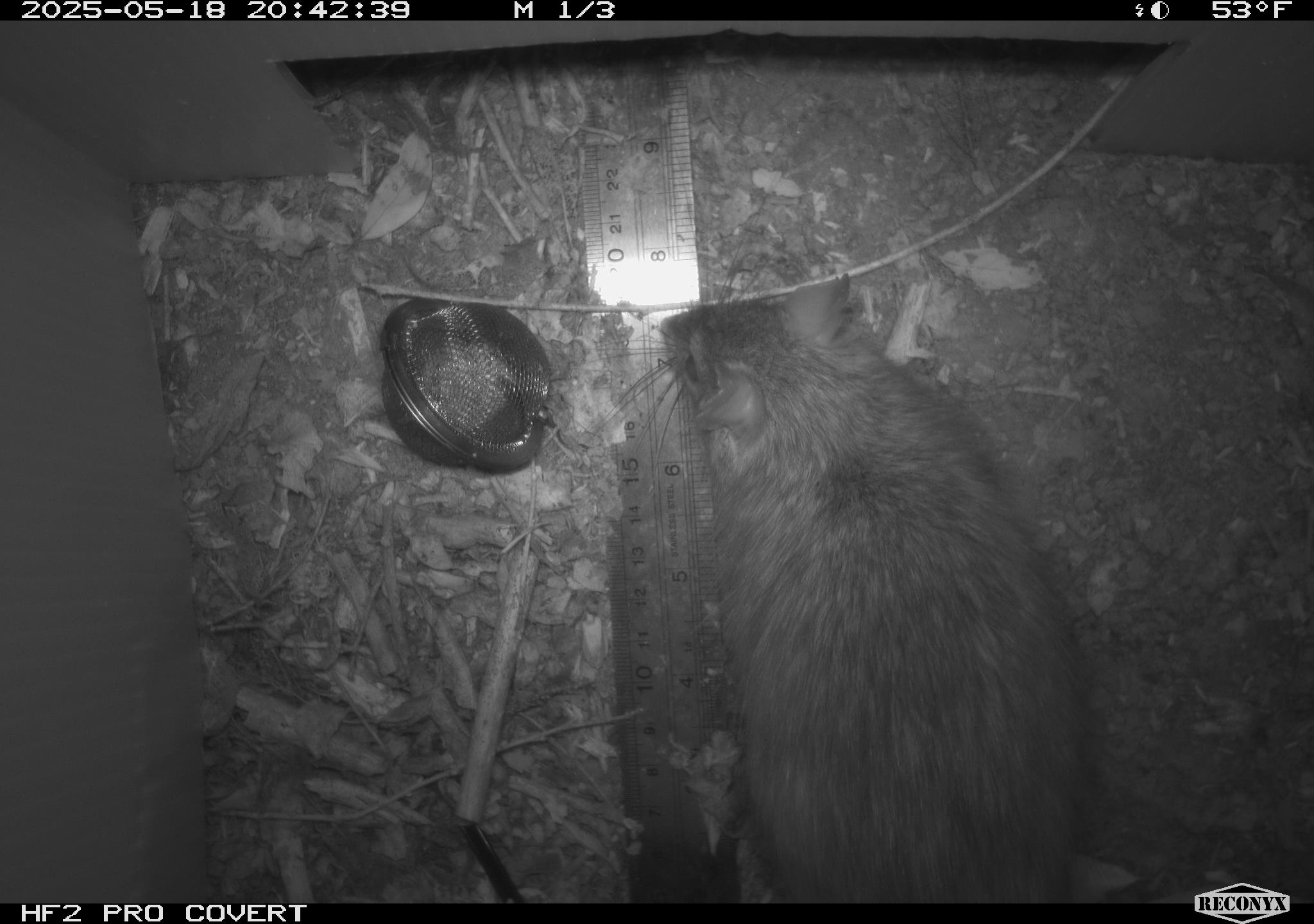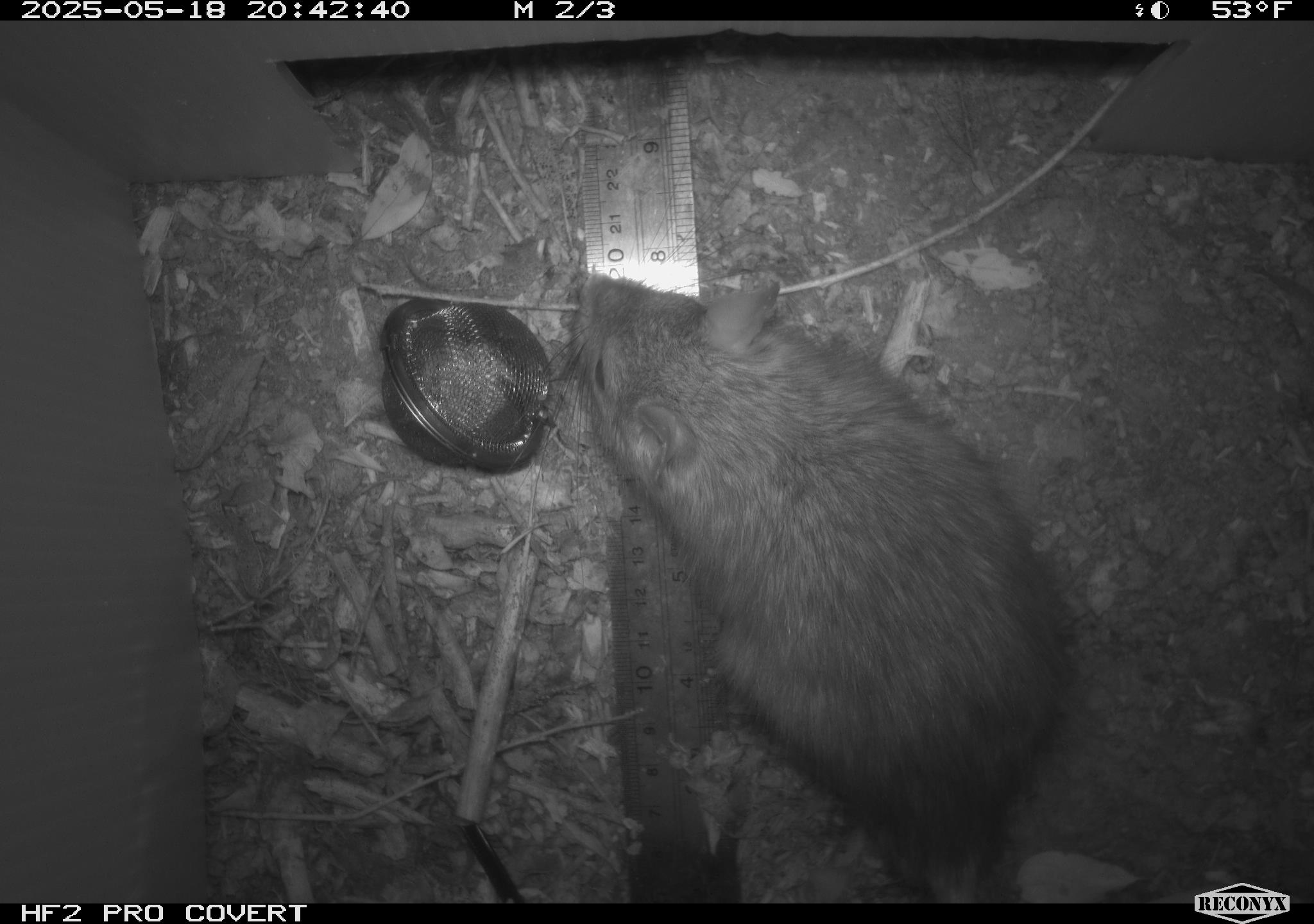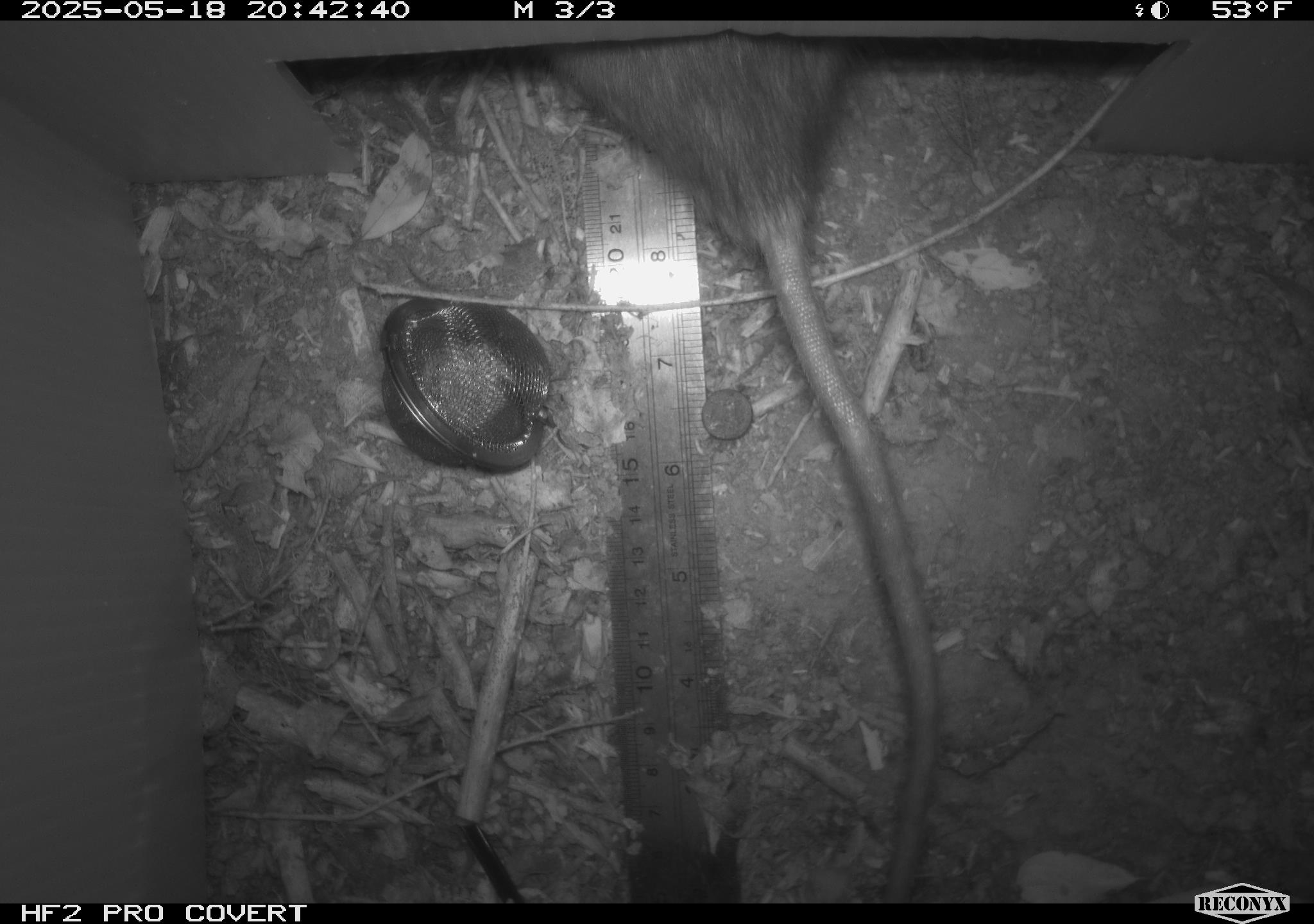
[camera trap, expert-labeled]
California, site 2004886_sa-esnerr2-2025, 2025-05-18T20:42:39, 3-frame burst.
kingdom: Animalia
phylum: Chordata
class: Mammalia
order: Rodentia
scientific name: Rodentia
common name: rodent